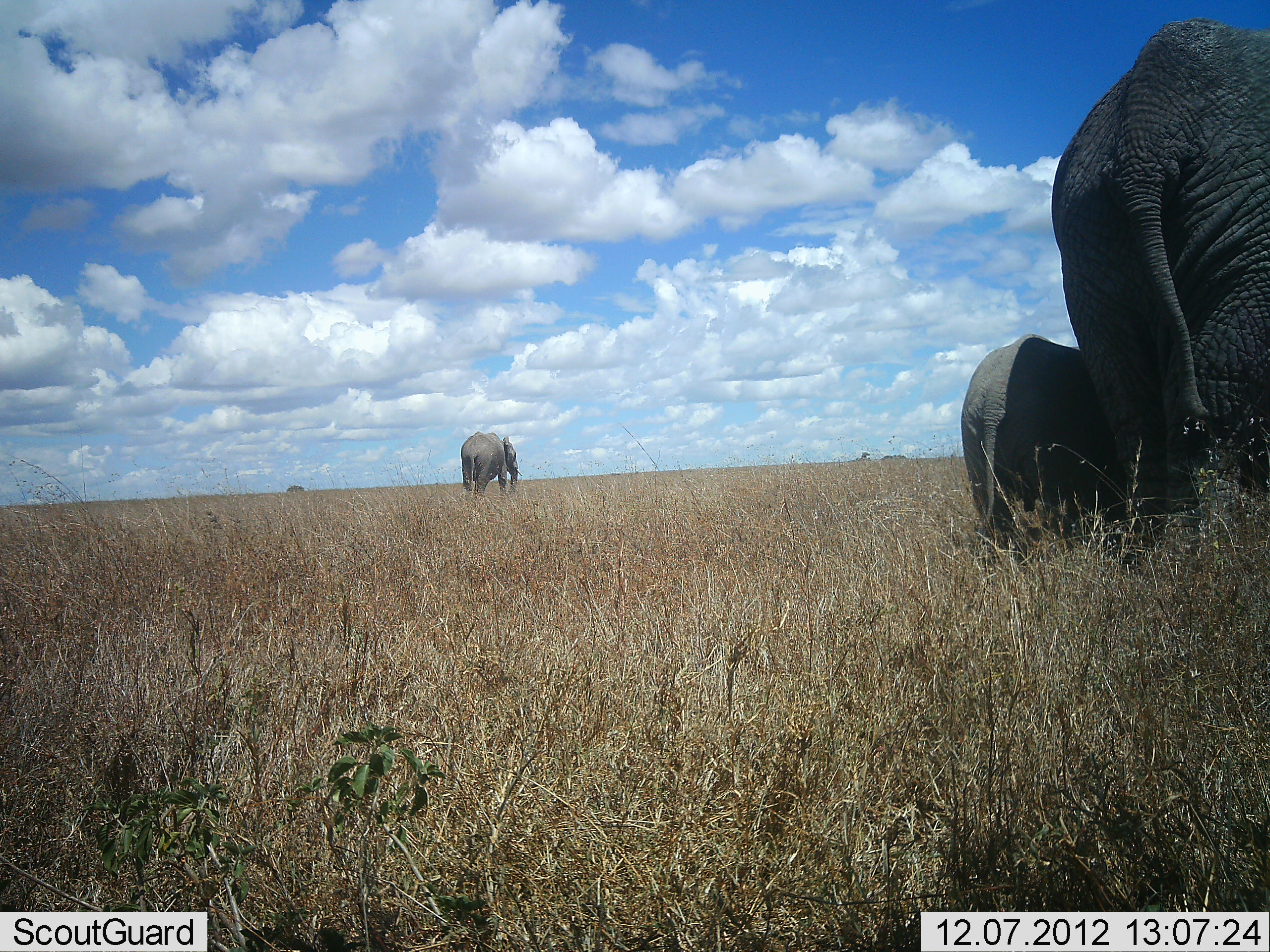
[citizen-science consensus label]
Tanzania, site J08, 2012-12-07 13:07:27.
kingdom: Animalia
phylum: Chordata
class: Mammalia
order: Proboscidea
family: Elephantidae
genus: Loxodonta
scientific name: Loxodonta africana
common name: african bush elephant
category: elephant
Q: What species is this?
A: Elephant (african bush elephant) (Loxodonta africana).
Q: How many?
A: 3.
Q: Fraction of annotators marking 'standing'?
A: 70%.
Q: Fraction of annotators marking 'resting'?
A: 10%.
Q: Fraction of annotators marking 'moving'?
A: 40%.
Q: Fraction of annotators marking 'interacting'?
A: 0%.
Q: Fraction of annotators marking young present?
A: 80%.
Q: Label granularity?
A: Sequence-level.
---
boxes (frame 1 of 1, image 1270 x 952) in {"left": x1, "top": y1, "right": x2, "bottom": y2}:
animal: {"left": 1049, "top": 17, "right": 1270, "bottom": 571}; {"left": 960, "top": 335, "right": 1149, "bottom": 565}; {"left": 458, "top": 430, "right": 522, "bottom": 496}